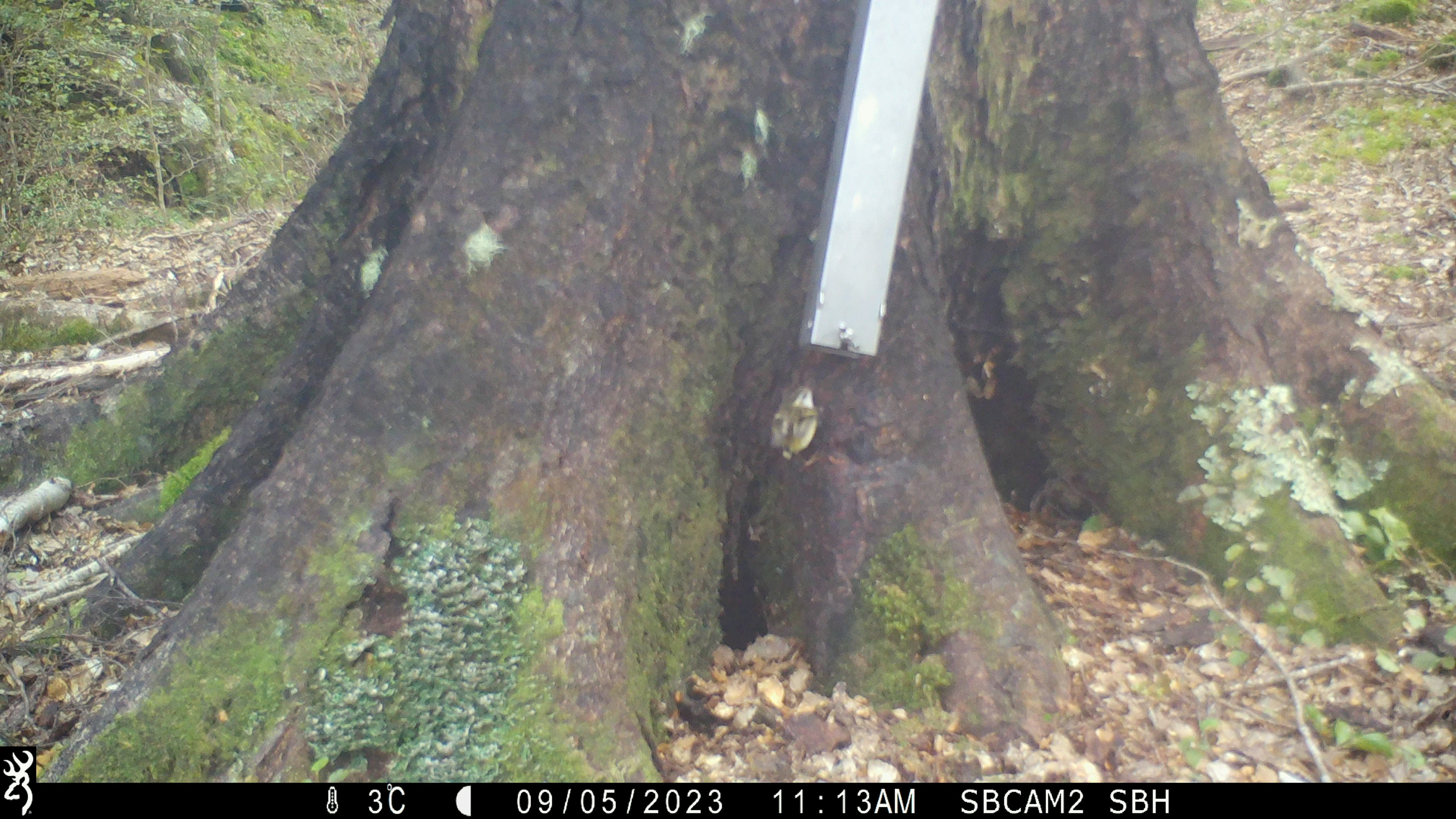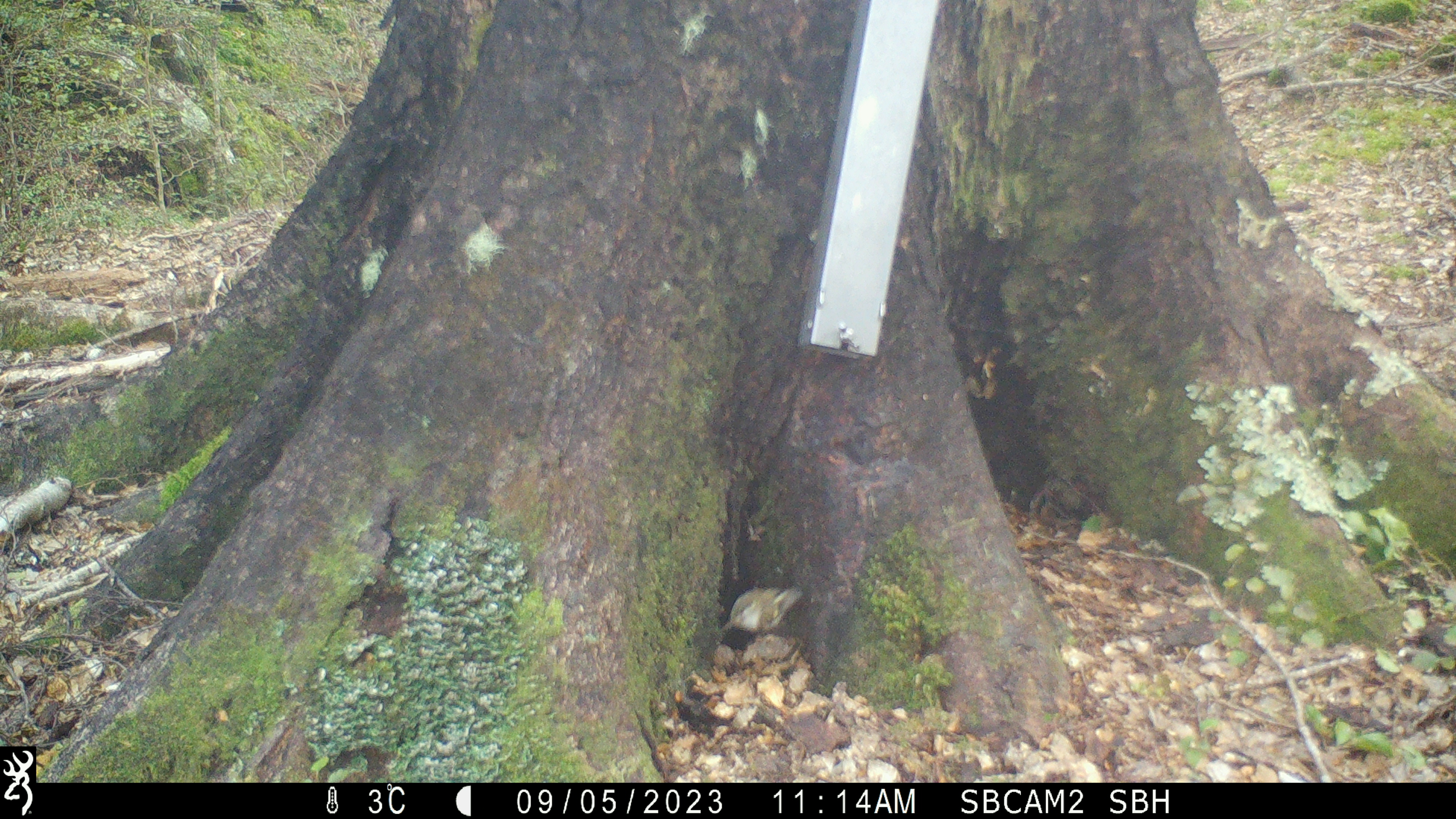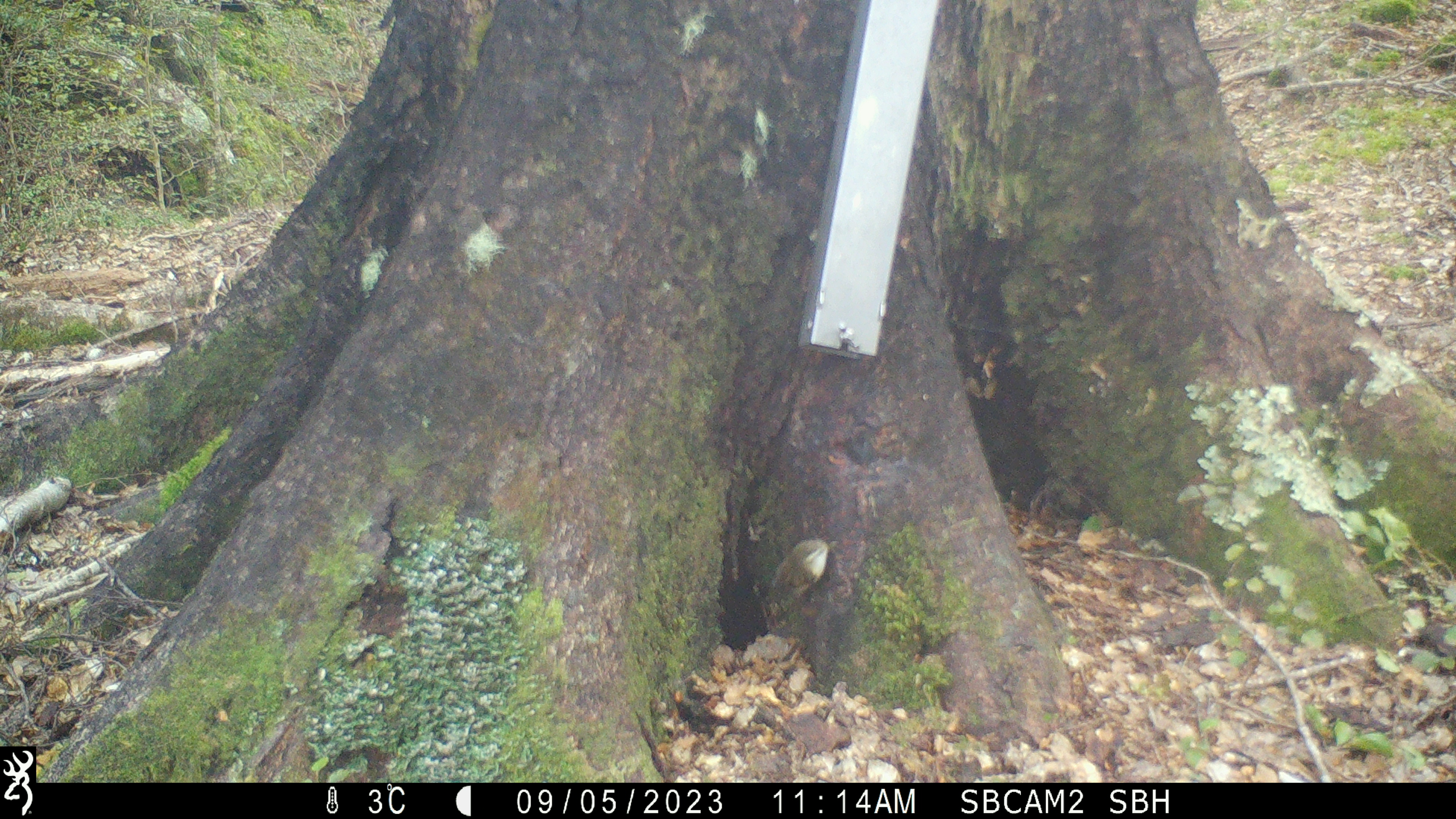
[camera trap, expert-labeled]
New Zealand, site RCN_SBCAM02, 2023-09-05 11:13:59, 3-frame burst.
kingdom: Animalia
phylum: Chordata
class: Aves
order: Passeriformes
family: Acanthisittidae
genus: Acanthisitta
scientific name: Acanthisitta chloris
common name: rifleman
Rifleman (Acanthisitta chloris).